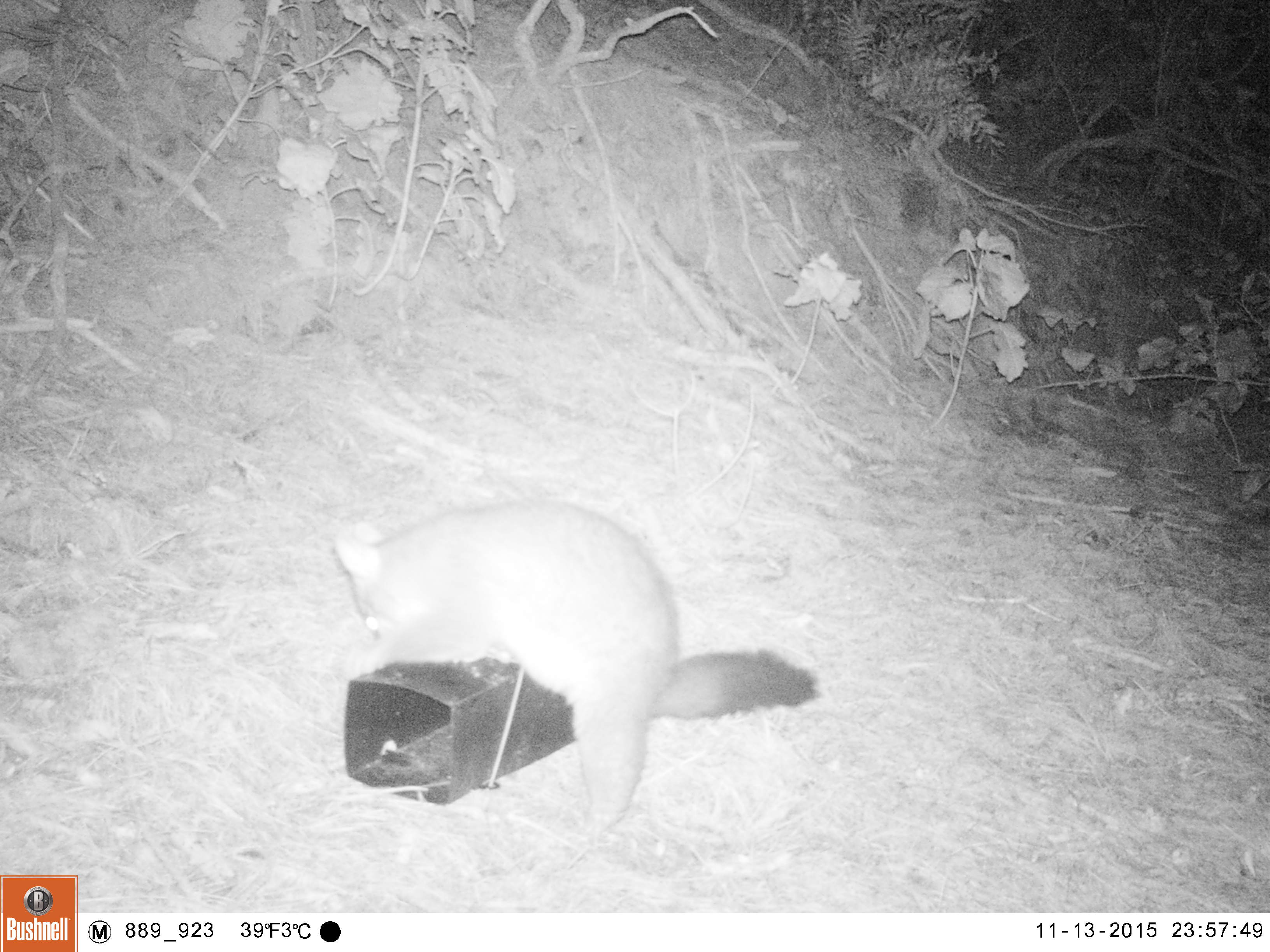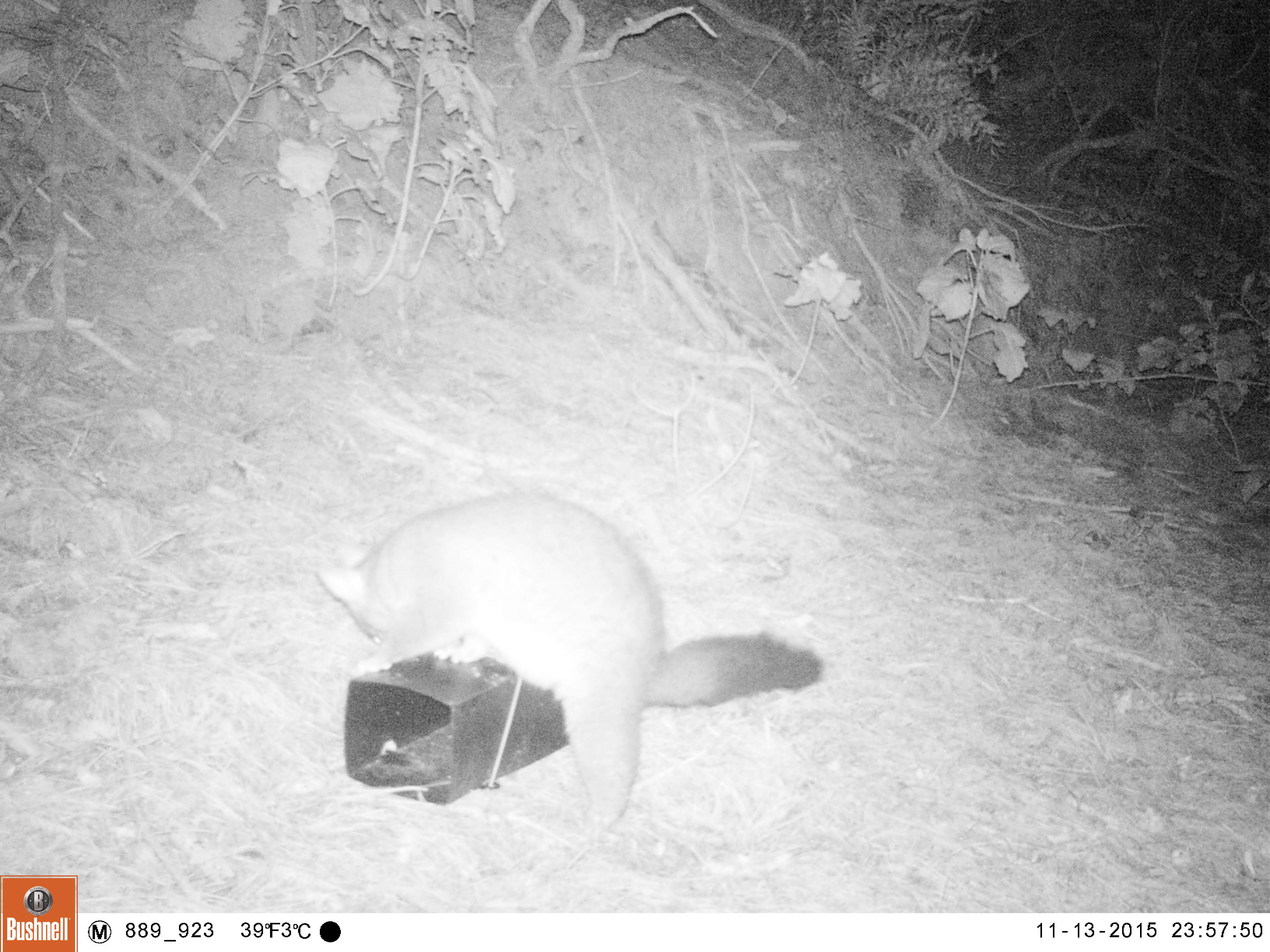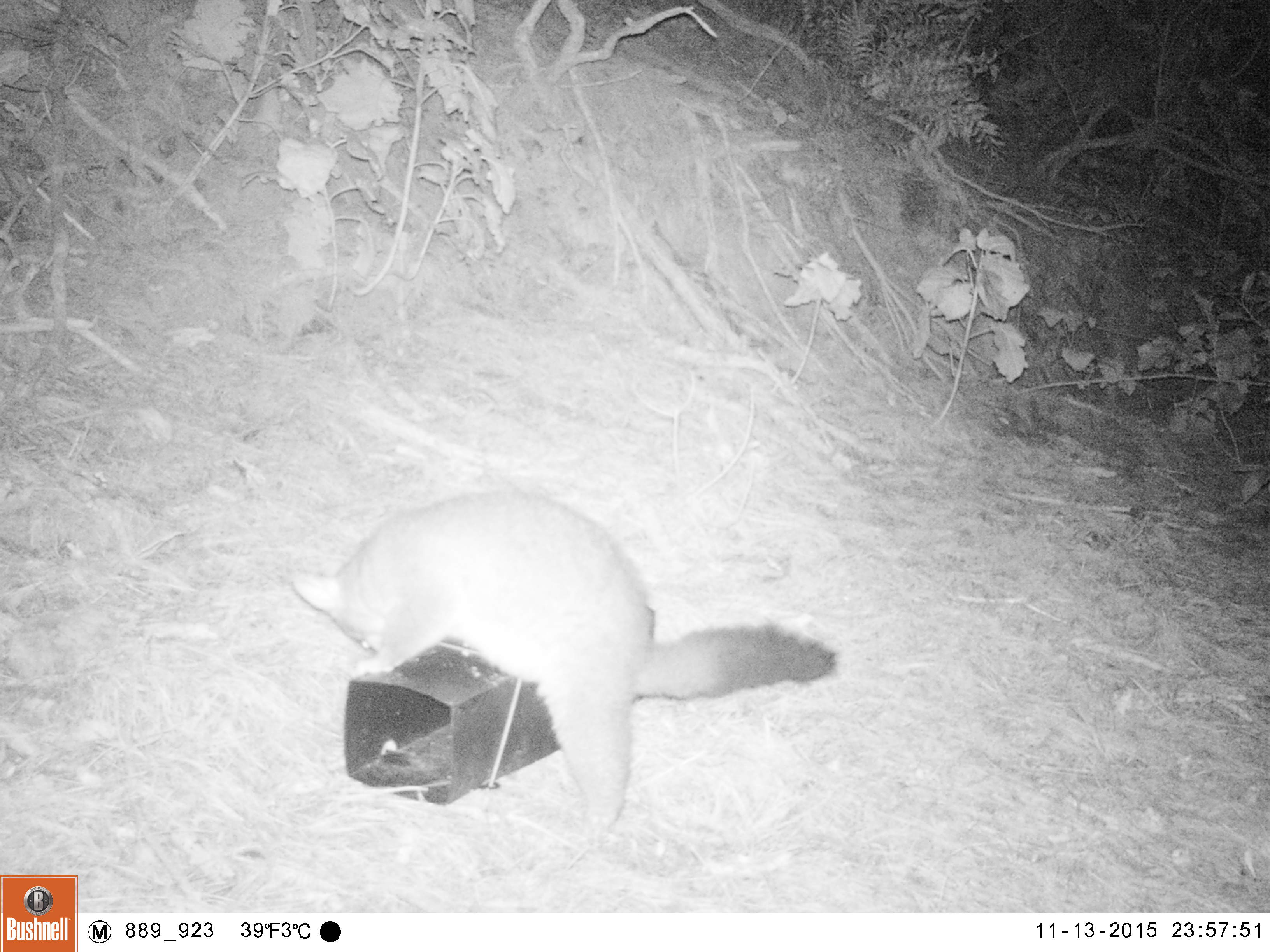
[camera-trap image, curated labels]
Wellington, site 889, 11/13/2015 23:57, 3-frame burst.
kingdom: Animalia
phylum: Chordata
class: Mammalia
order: Didelphimorphia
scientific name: Didelphimorphia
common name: possum